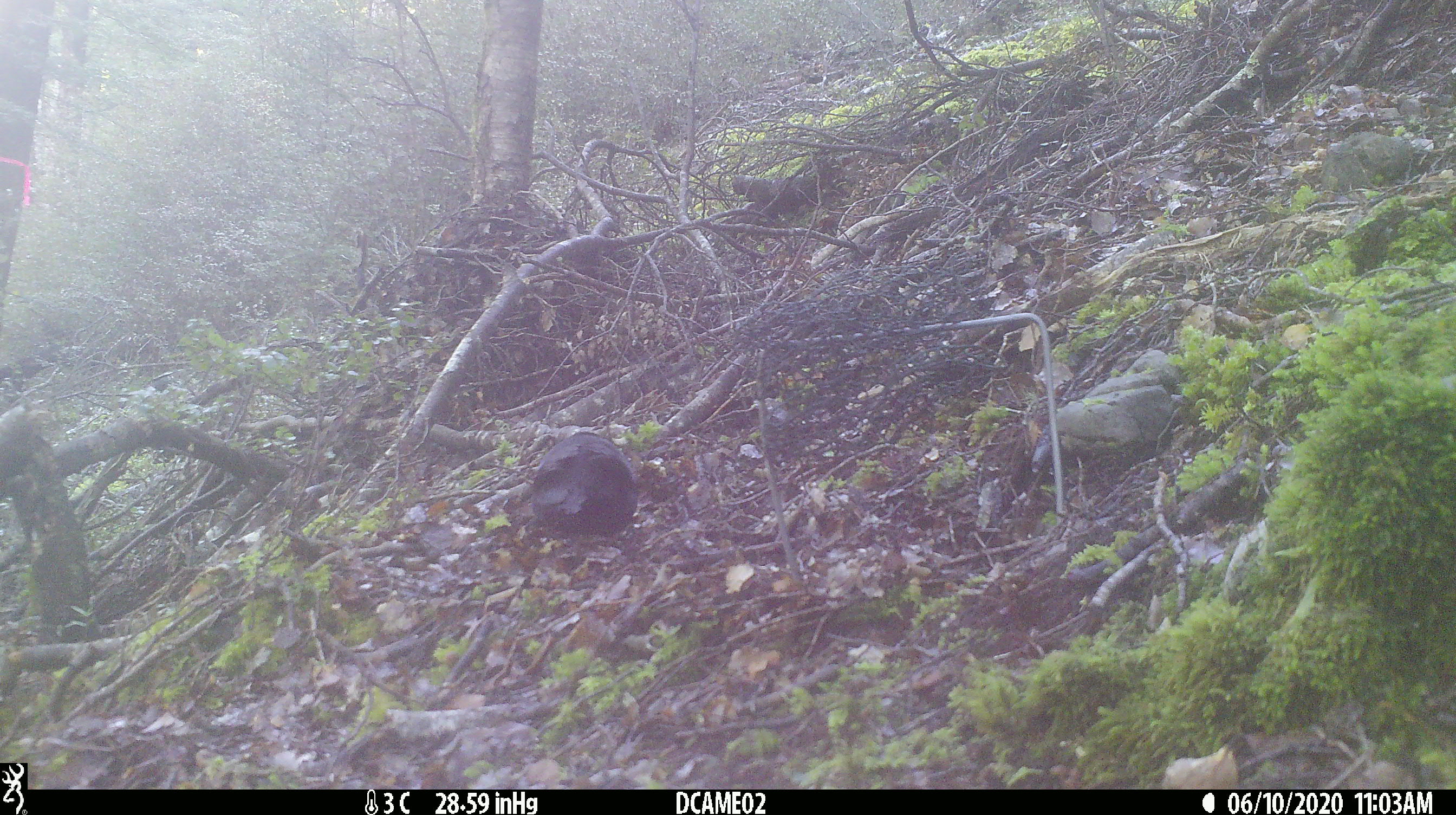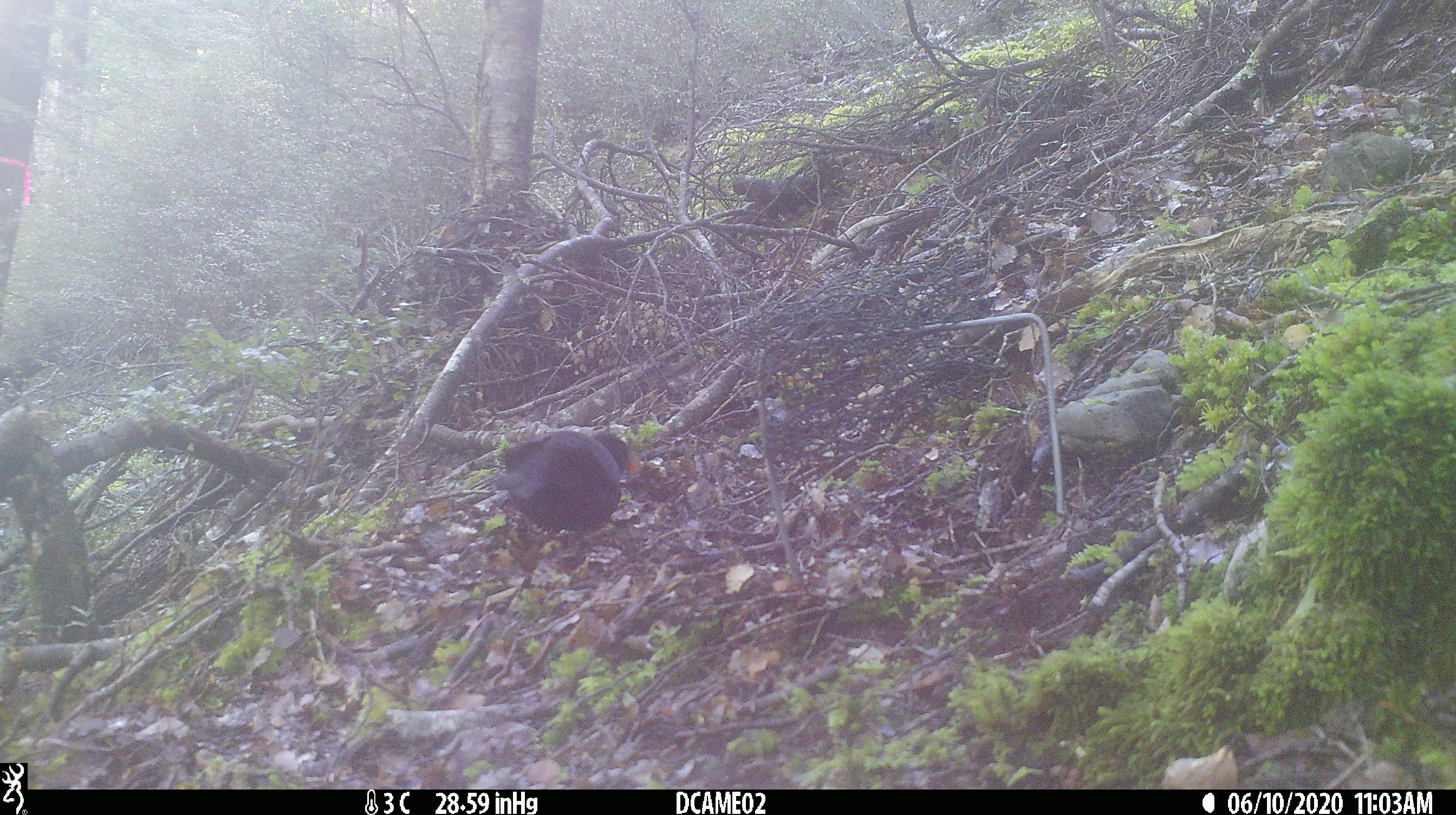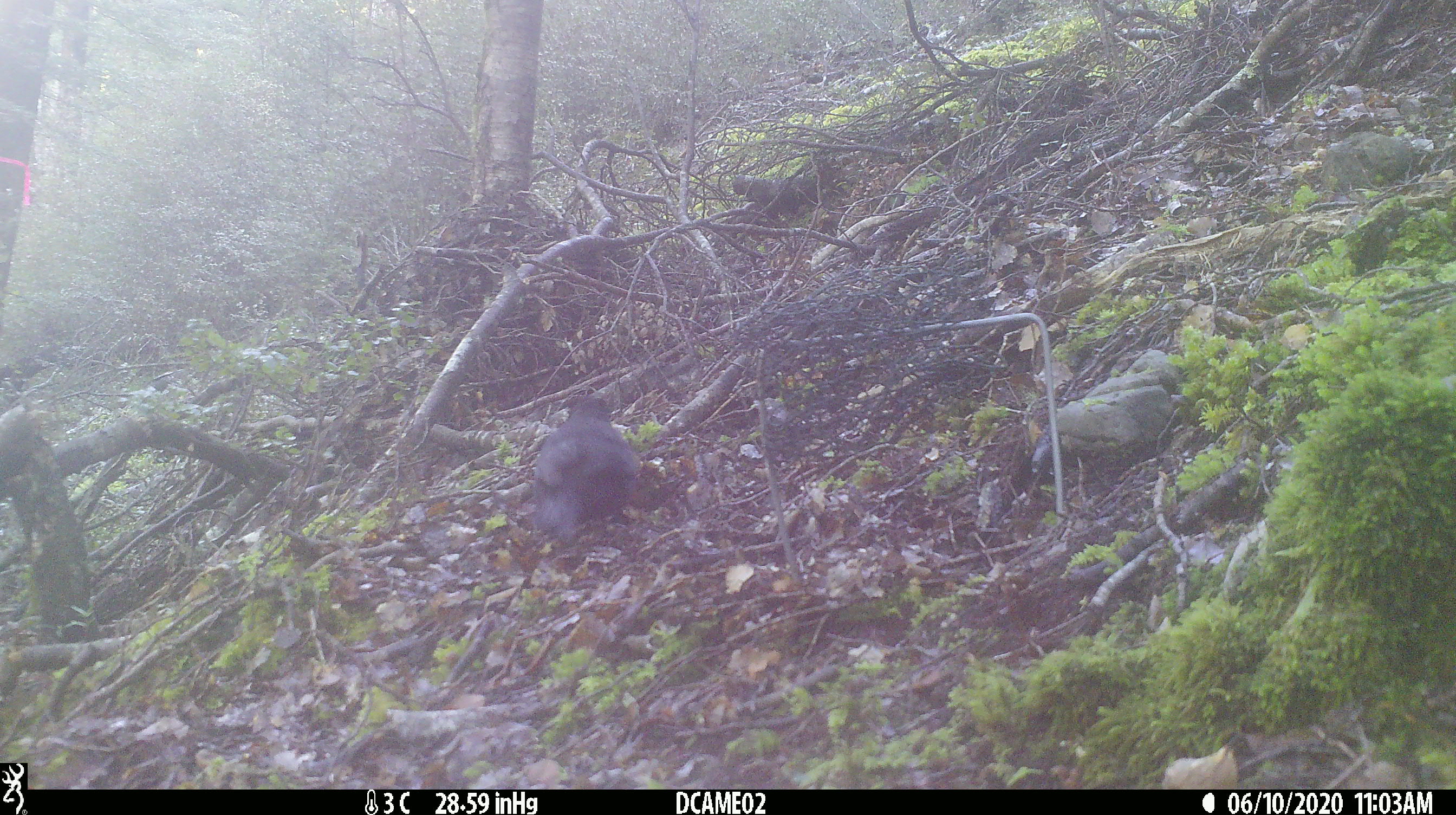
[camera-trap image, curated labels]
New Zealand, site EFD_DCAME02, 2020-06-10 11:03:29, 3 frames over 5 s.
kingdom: Animalia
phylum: Chordata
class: Aves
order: Passeriformes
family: Turdidae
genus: Turdus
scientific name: Turdus merula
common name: eurasian blackbird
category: blackbird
Blackbird (eurasian blackbird) (Turdus merula).